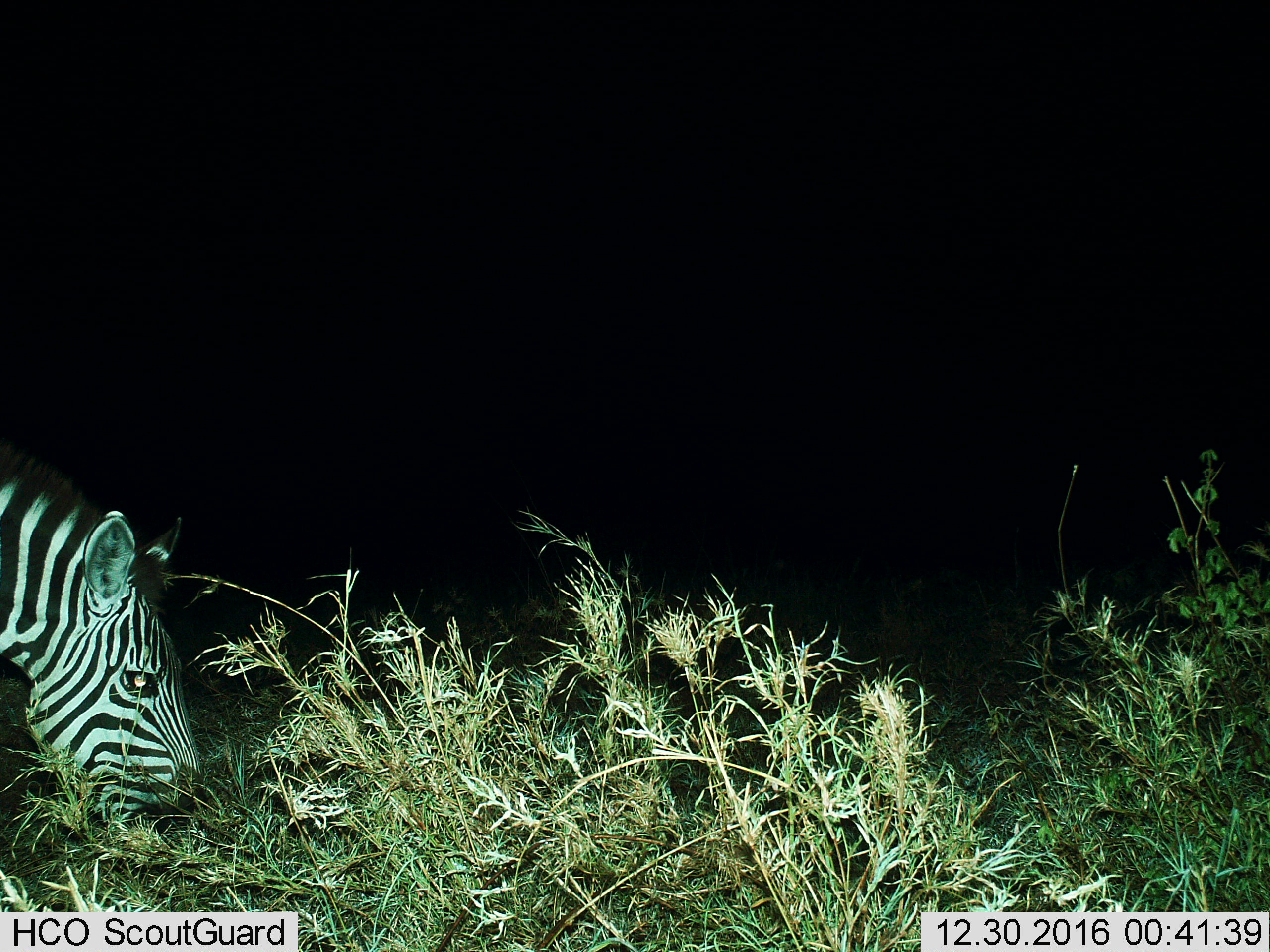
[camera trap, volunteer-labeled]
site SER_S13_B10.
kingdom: Animalia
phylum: Chordata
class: Mammalia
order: Perissodactyla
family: Equidae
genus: Equus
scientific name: Equus quagga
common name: plains zebra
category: zebraplains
Zebraplains (plains zebra) (Equus quagga), count 1. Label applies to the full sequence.